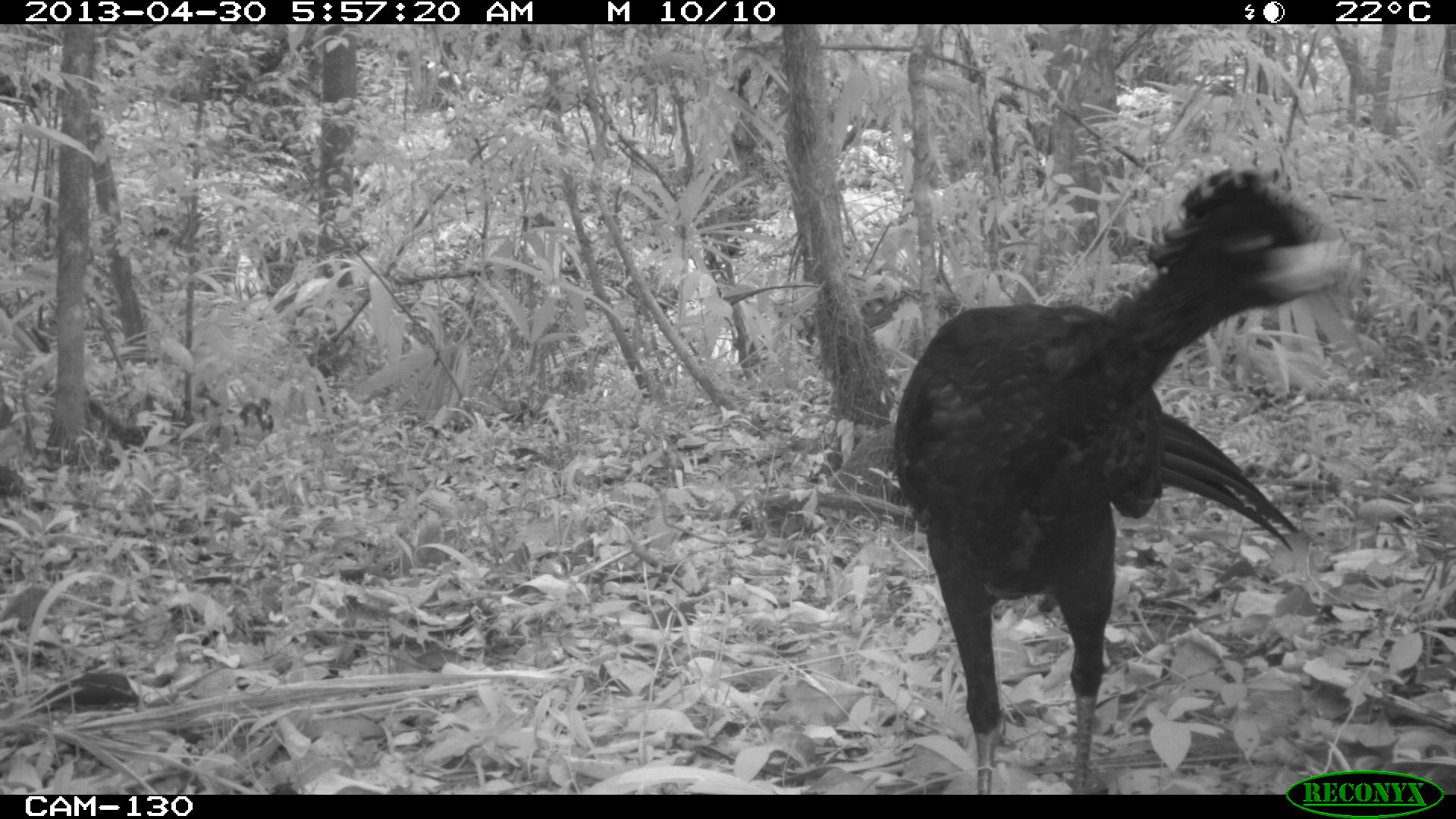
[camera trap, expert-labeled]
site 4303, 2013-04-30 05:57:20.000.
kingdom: Animalia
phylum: Chordata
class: Aves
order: Galliformes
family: Cracidae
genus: Crax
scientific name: Crax rubra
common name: great curassow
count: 2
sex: male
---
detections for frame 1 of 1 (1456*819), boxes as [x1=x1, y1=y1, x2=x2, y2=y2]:
crax rubra: [x1=892, y1=167, x2=1353, y2=795]